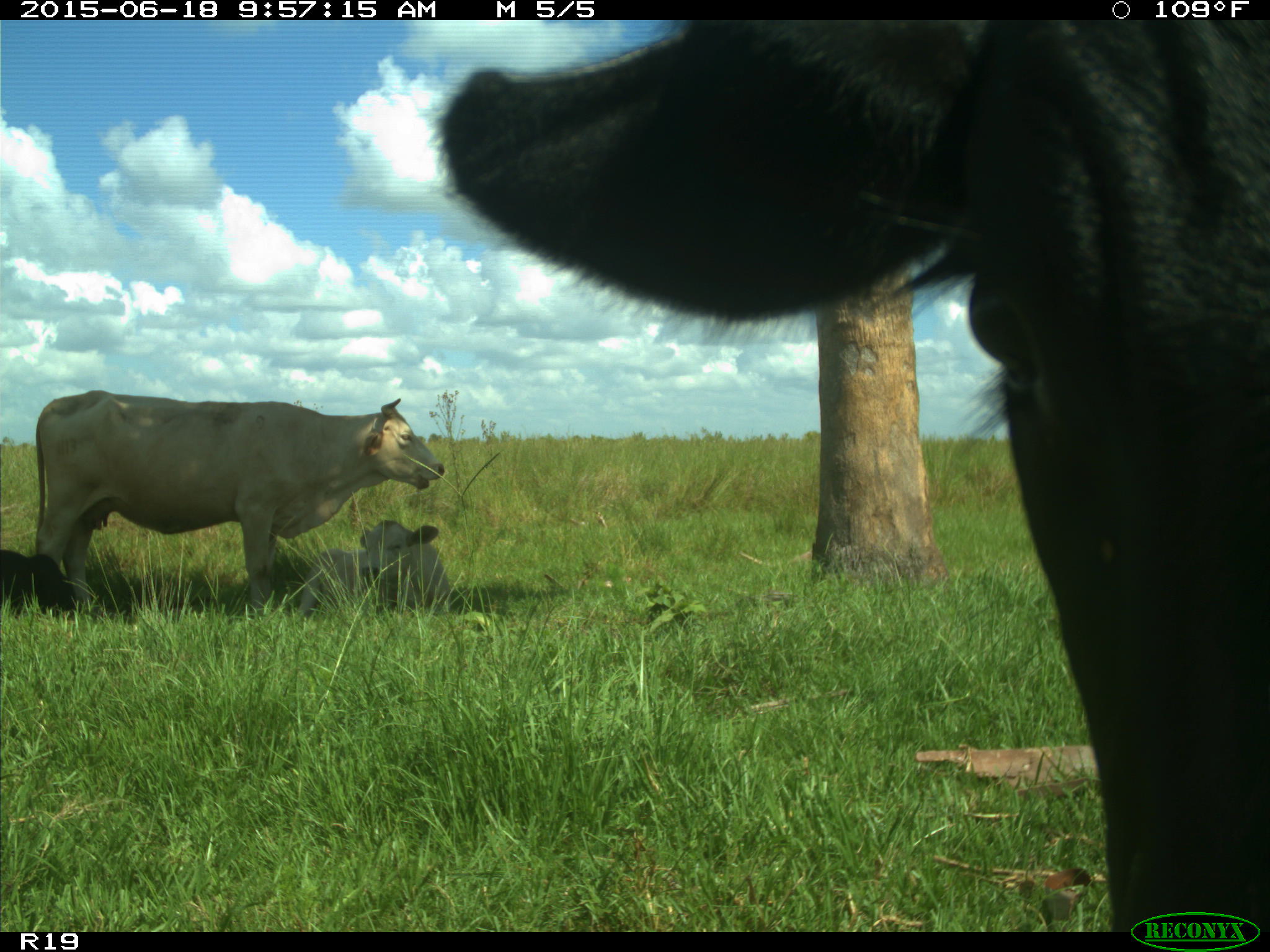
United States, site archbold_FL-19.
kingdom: Animalia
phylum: Chordata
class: Mammalia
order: Artiodactyla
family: Bovidae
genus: Bos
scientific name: Bos taurus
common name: domestic cow